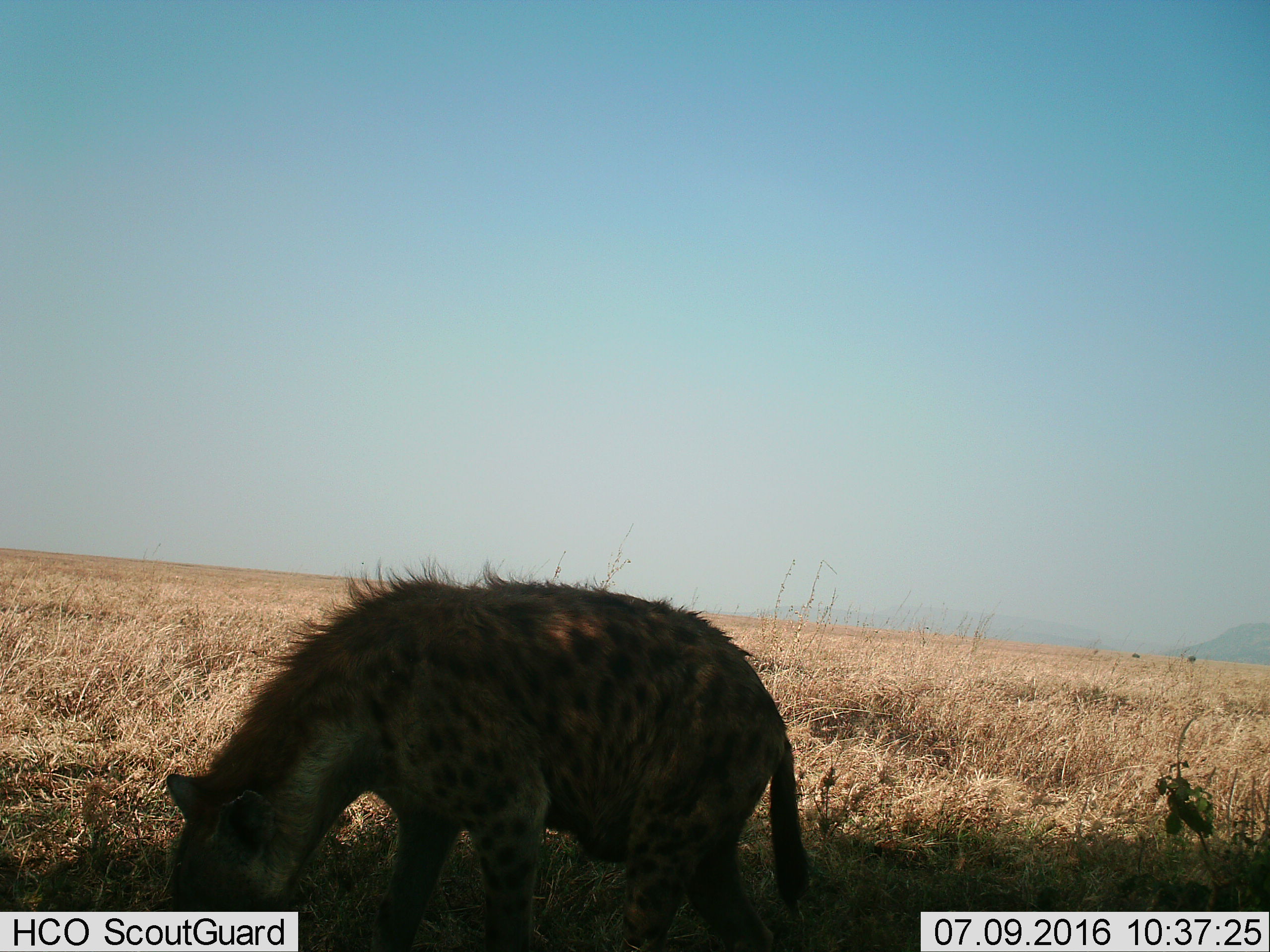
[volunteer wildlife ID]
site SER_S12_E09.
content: unidentified animal